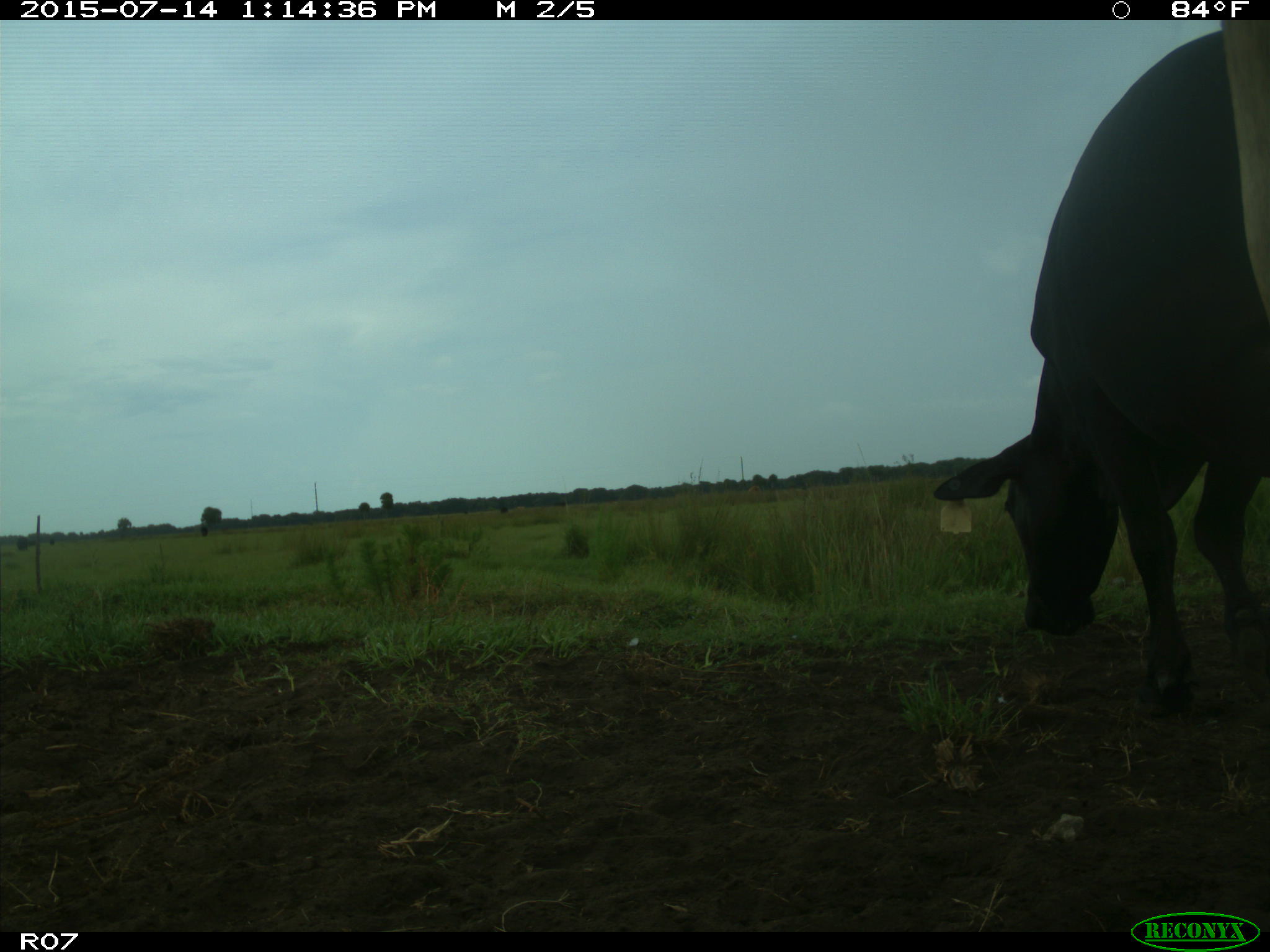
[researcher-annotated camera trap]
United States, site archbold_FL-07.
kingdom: Animalia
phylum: Chordata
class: Mammalia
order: Artiodactyla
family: Bovidae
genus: Bos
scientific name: Bos taurus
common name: domestic cow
Bos taurus (domestic cow).